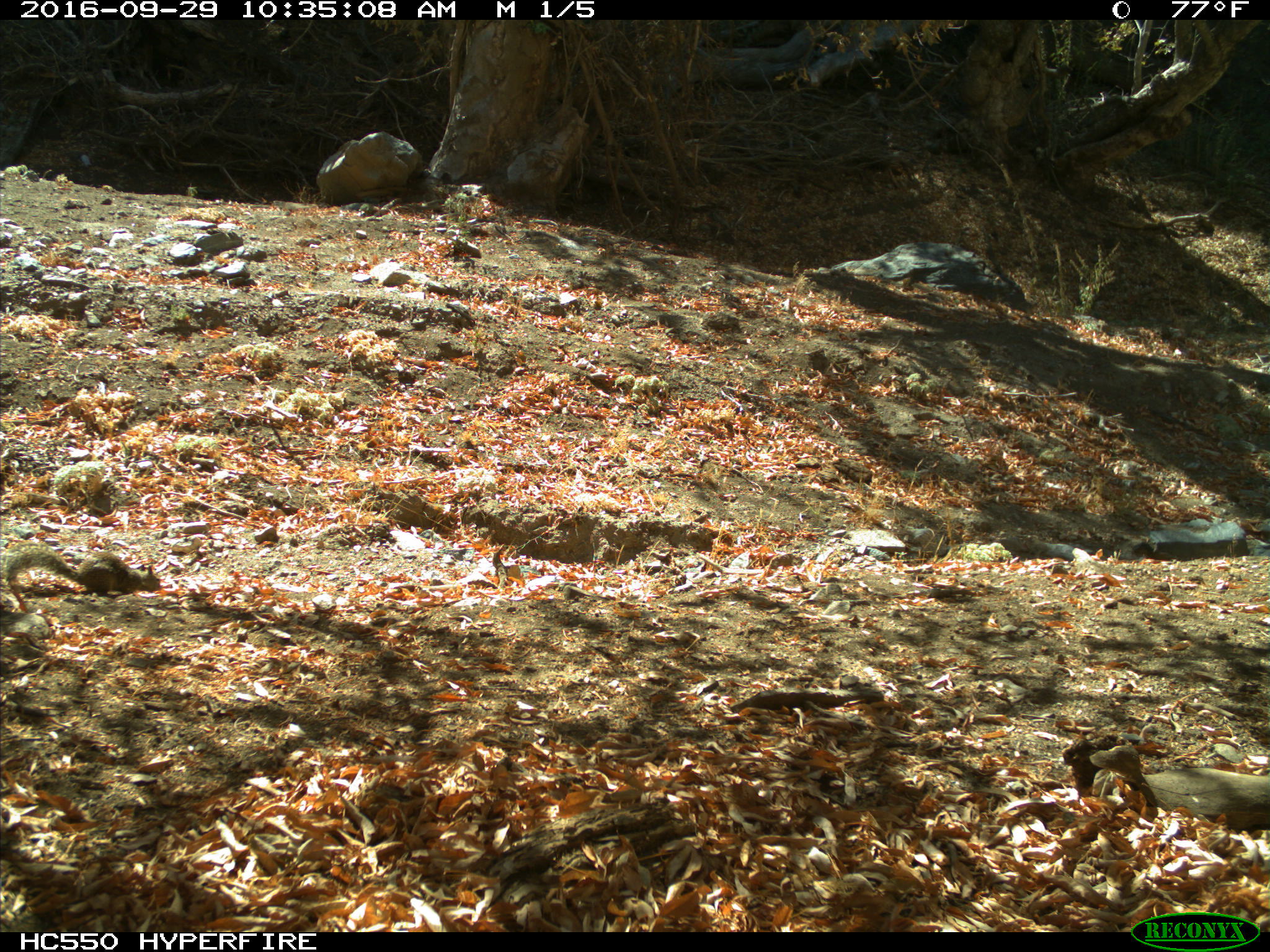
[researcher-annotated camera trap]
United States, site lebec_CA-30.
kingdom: Animalia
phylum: Chordata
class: Mammalia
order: Rodentia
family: Sciuridae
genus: Otospermophilus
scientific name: Otospermophilus beecheyi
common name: california ground squirrel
Otospermophilus beecheyi (california ground squirrel).